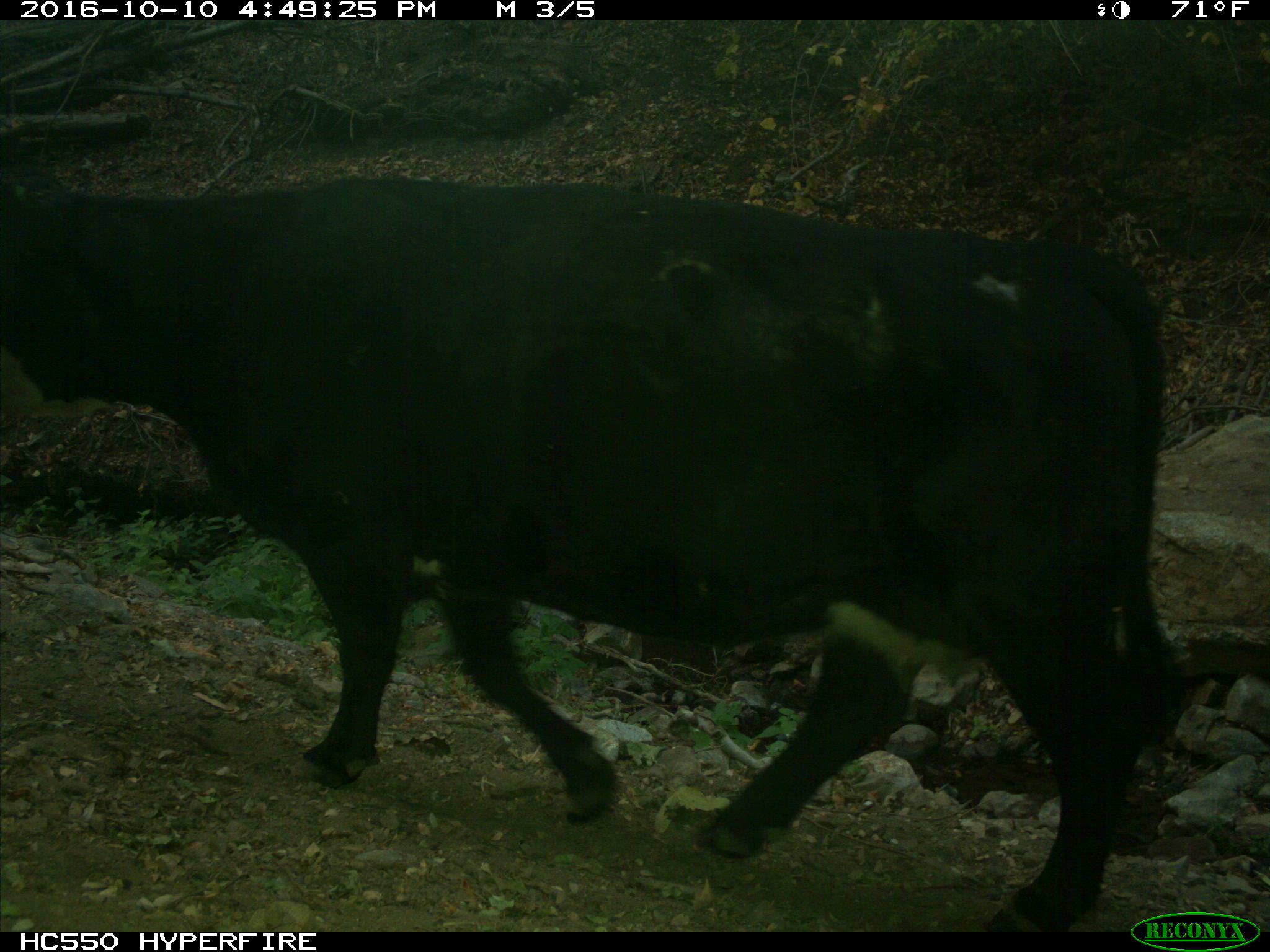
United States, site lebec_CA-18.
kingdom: Animalia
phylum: Chordata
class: Mammalia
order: Artiodactyla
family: Bovidae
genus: Bos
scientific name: Bos taurus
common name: domestic cow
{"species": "Bos taurus (domestic cow)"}